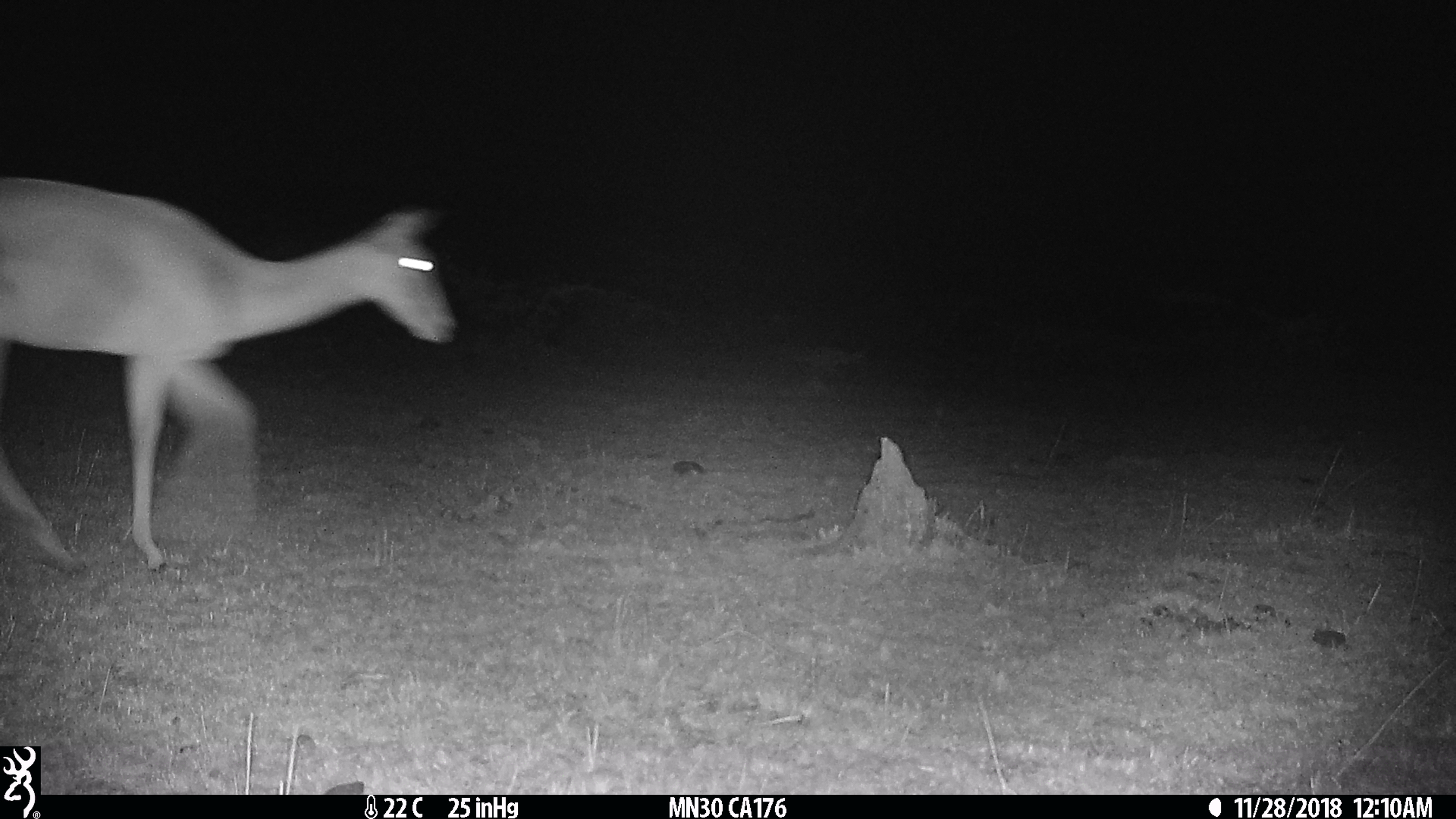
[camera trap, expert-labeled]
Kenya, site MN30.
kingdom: Animalia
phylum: Chordata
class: Mammalia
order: Artiodactyla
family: Bovidae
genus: Aepyceros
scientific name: Aepyceros melampus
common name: impala